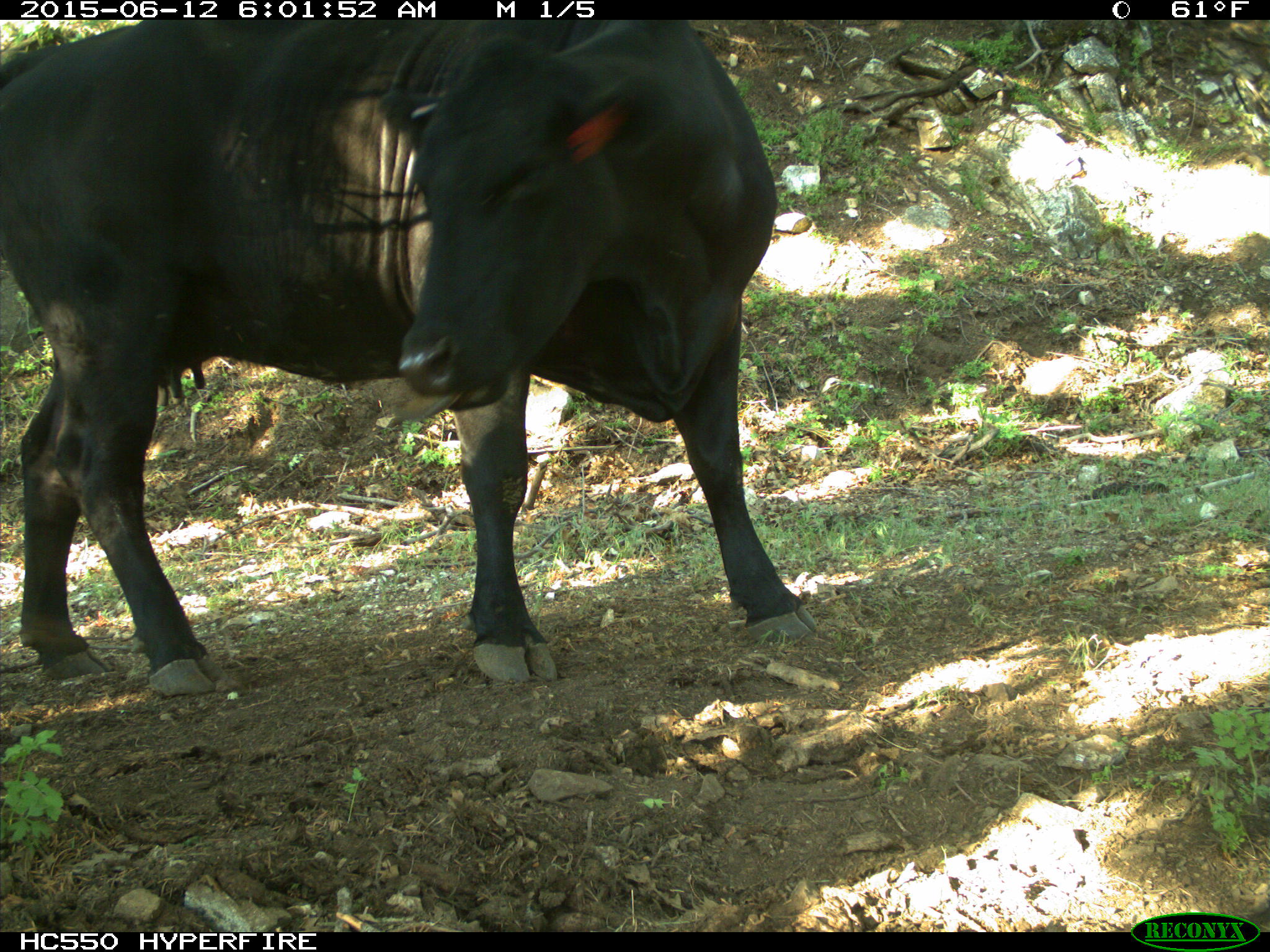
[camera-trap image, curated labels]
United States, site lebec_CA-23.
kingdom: Animalia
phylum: Chordata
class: Mammalia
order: Artiodactyla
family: Bovidae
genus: Bos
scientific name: Bos taurus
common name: domestic cow